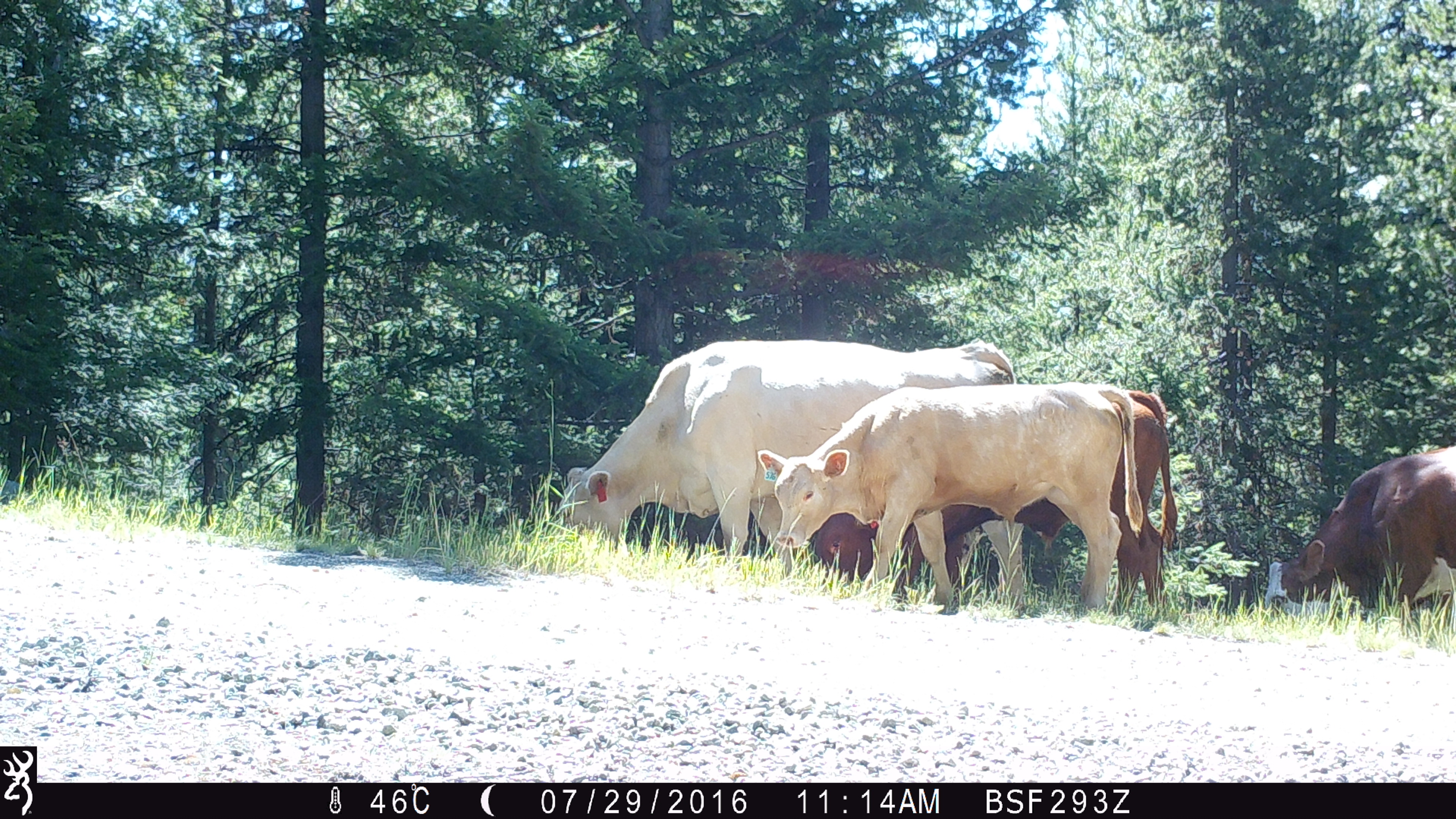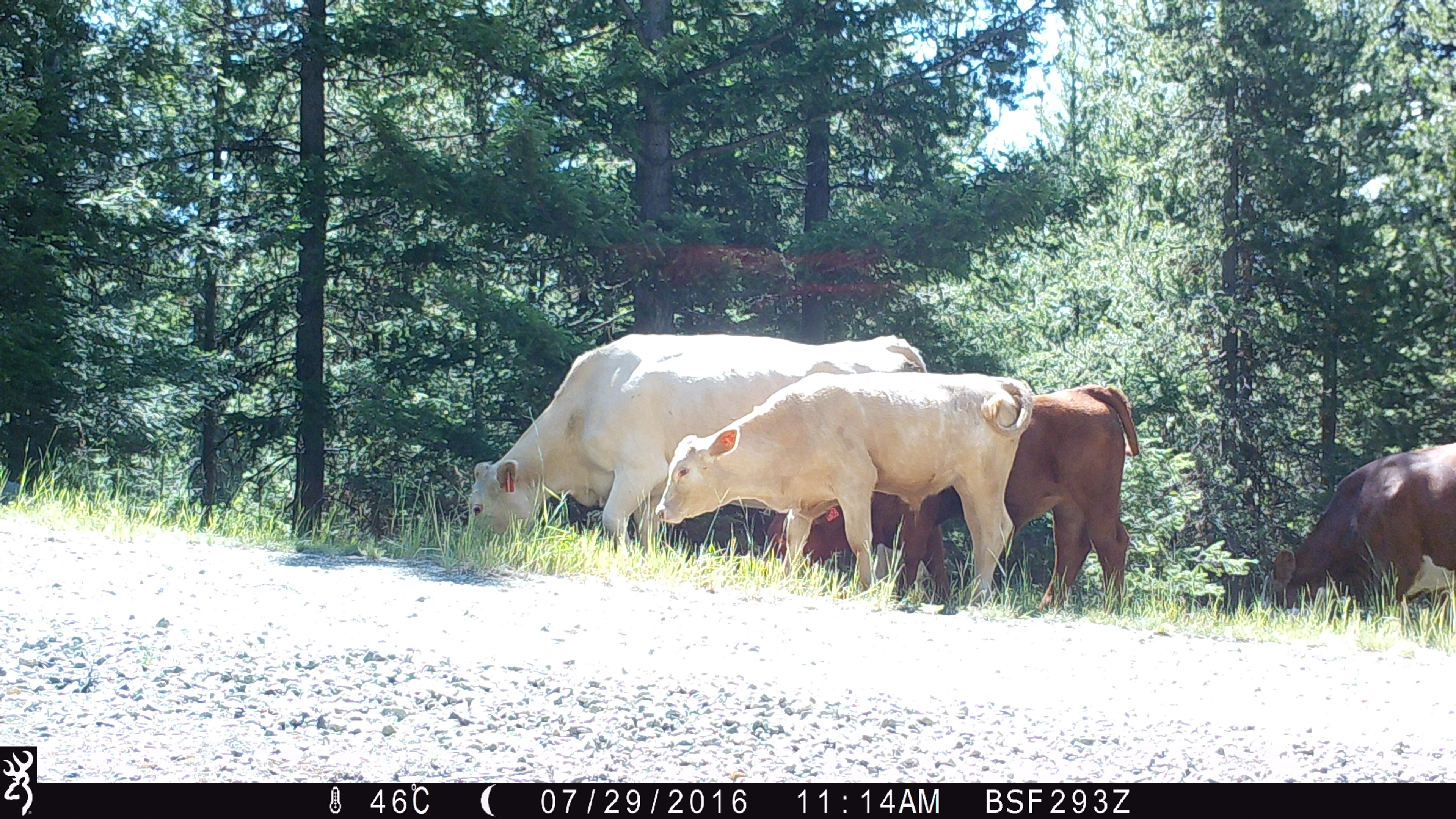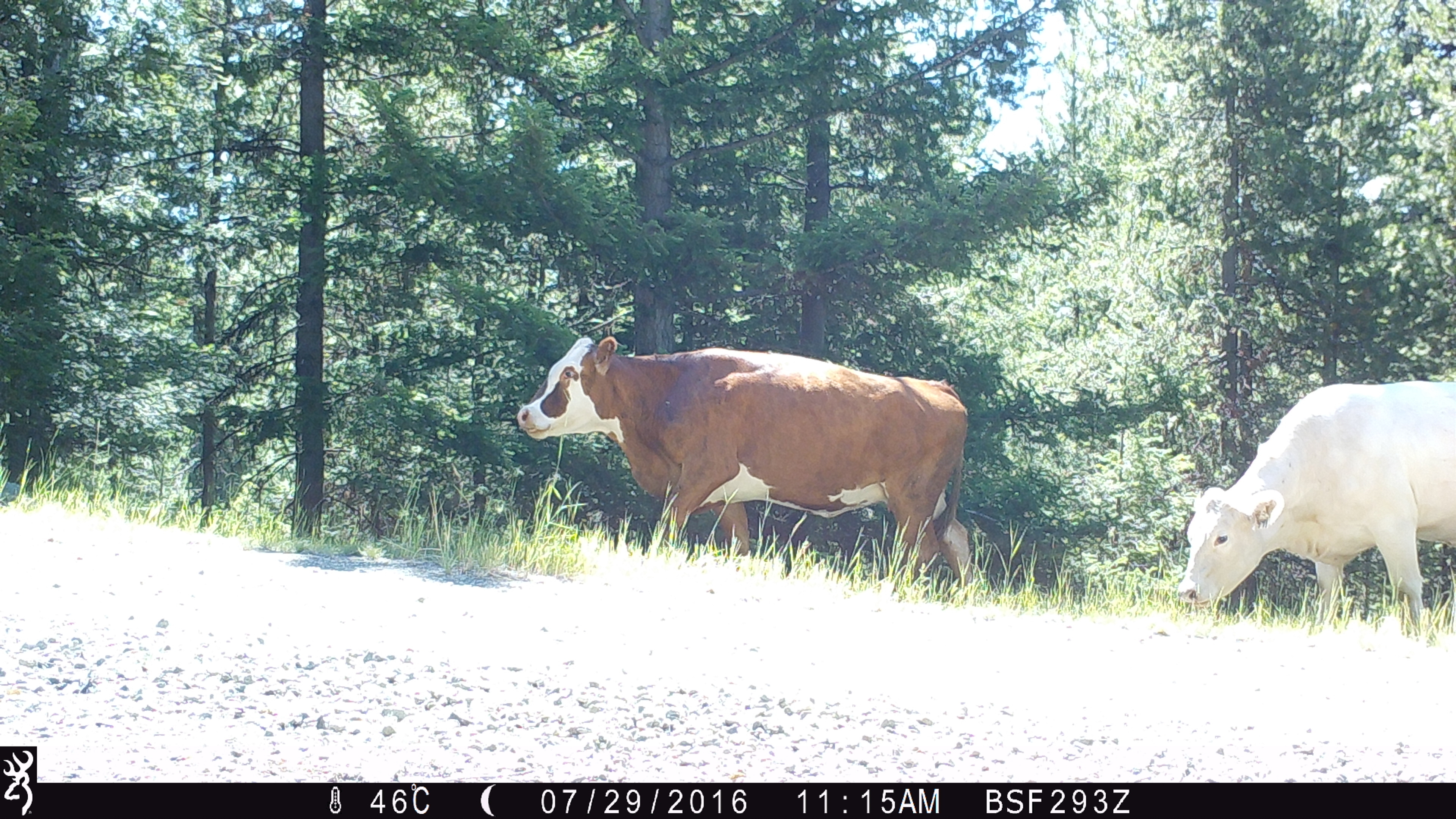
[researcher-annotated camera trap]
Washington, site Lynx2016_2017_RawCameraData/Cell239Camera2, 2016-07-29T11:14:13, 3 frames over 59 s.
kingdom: Animalia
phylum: Chordata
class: Mammalia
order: Artiodactyla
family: Bovidae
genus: Bos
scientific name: Bos taurus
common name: domestic cattle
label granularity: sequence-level